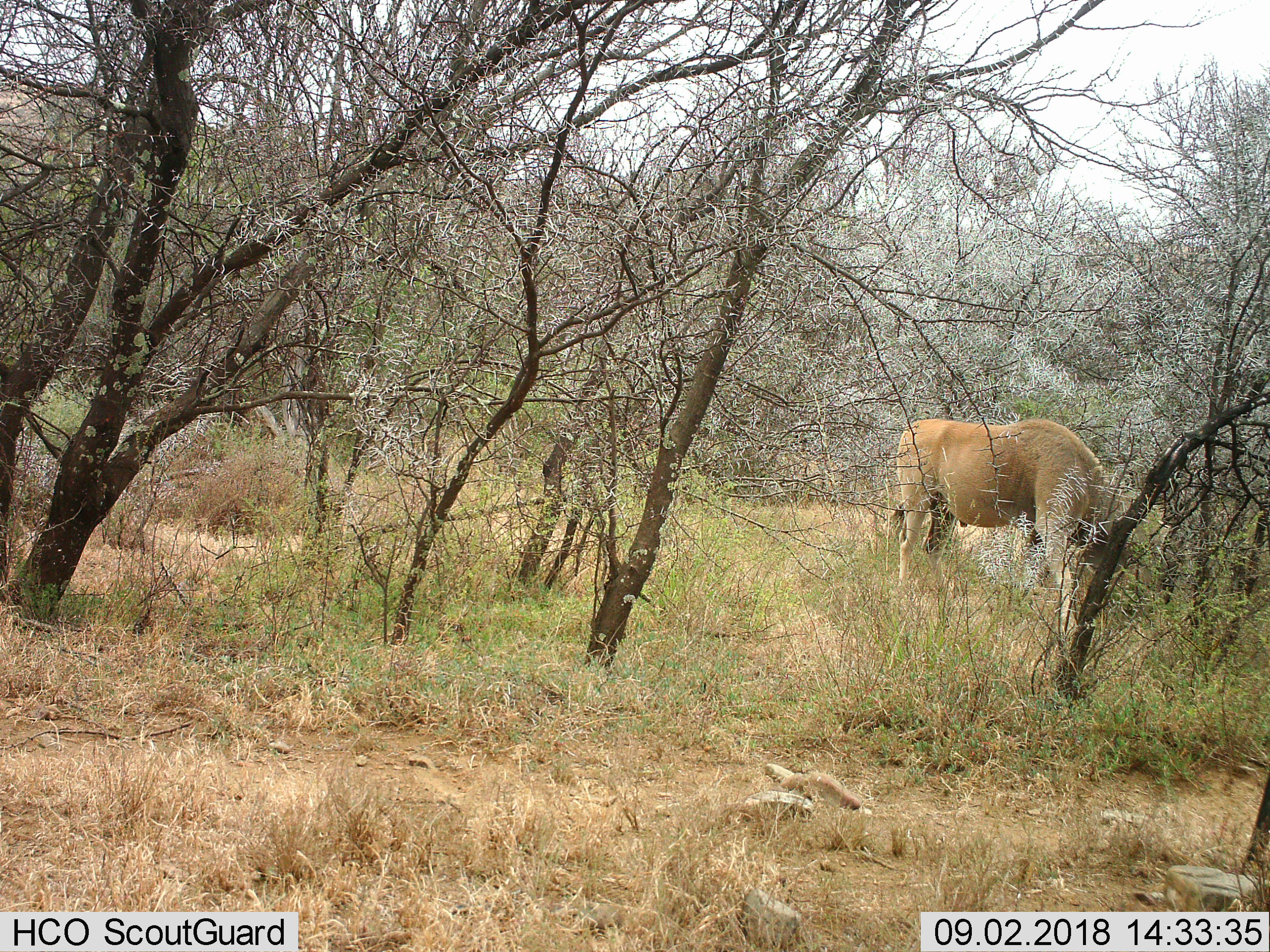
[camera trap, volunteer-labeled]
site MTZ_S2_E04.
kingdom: Animalia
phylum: Chordata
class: Mammalia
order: Artiodactyla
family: Bovidae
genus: Tragelaphus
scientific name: Tragelaphus oryx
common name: eland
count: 1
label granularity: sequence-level